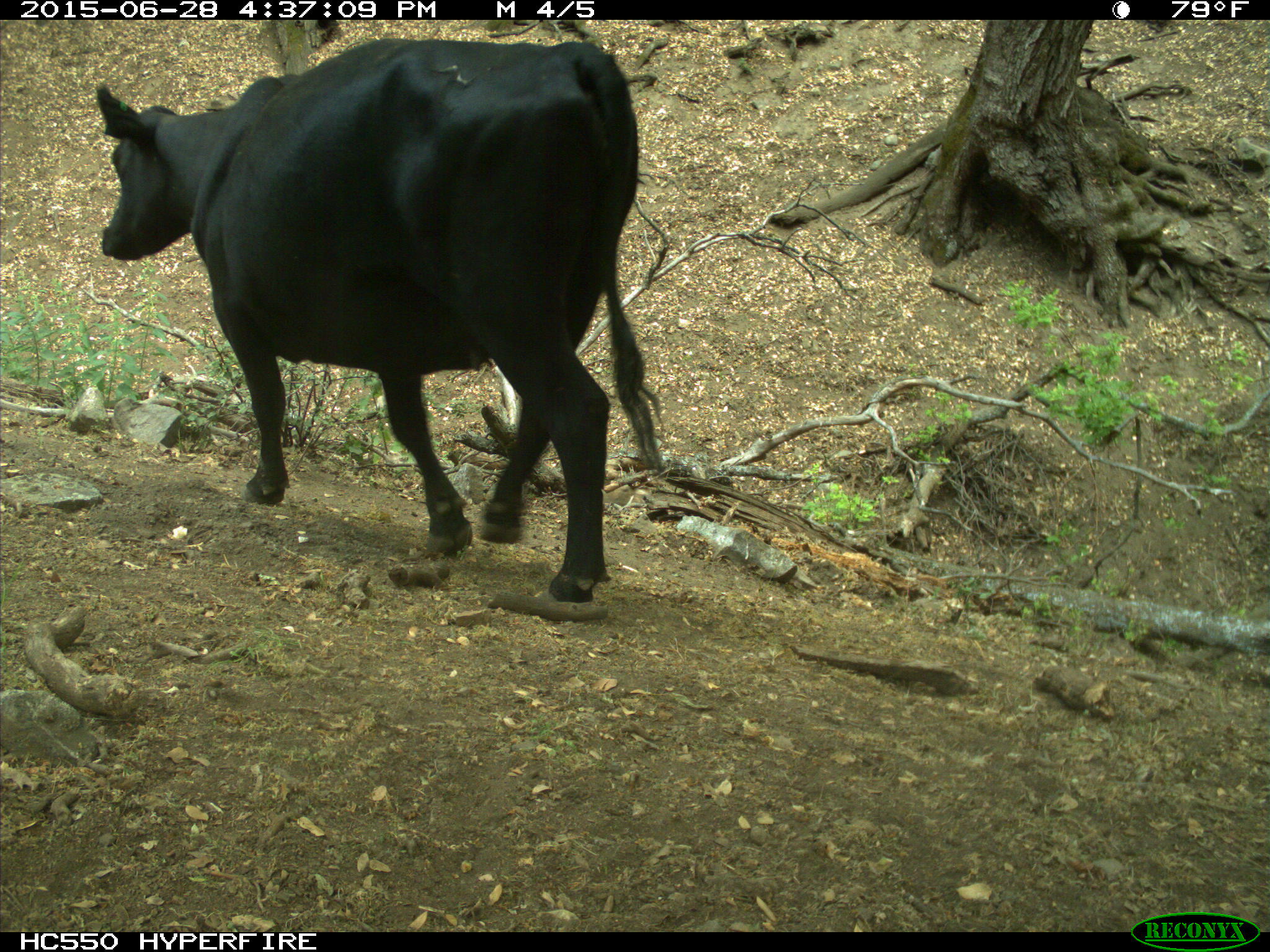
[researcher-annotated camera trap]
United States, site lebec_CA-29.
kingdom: Animalia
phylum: Chordata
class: Mammalia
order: Artiodactyla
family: Bovidae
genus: Bos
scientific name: Bos taurus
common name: domestic cow